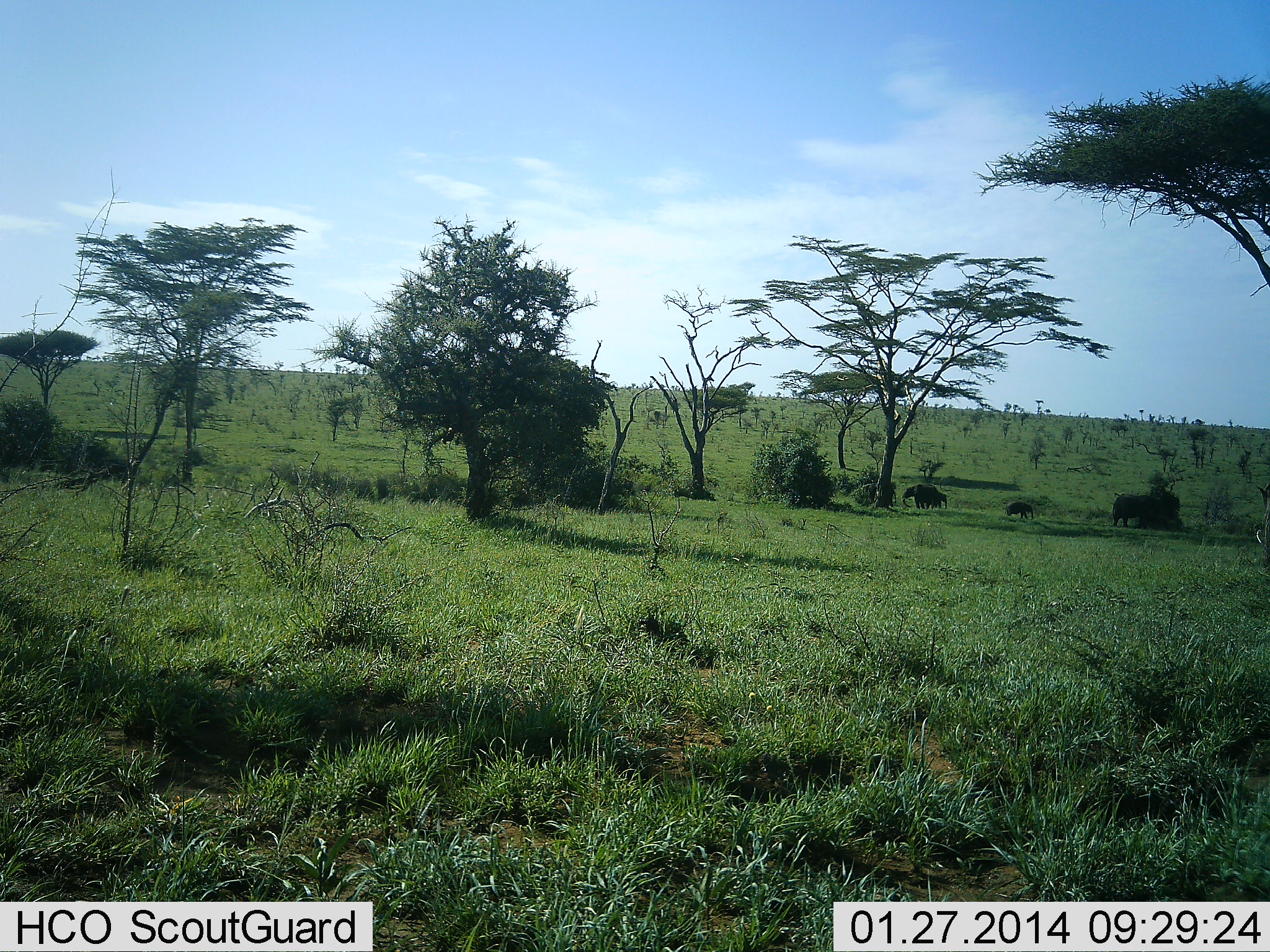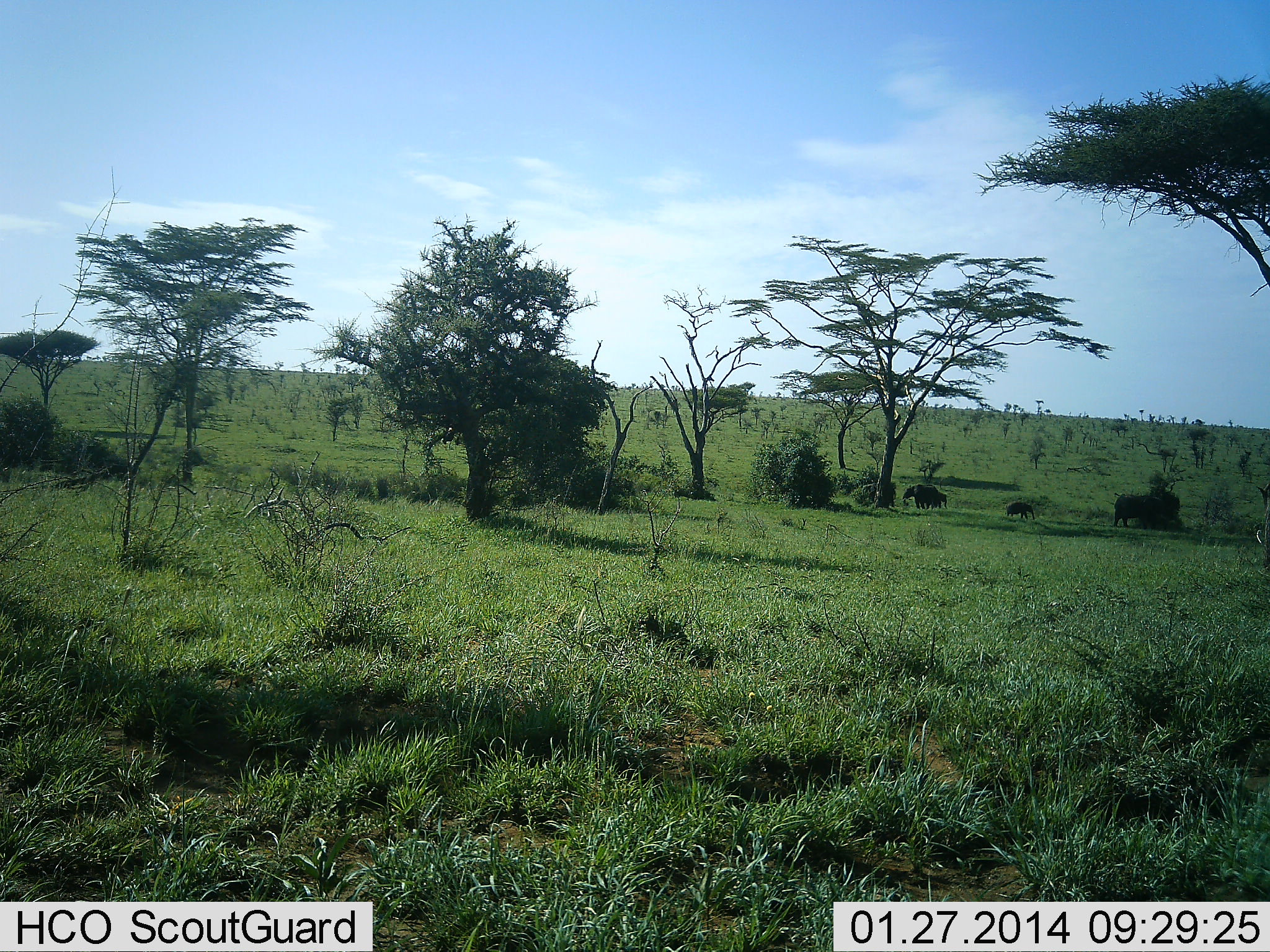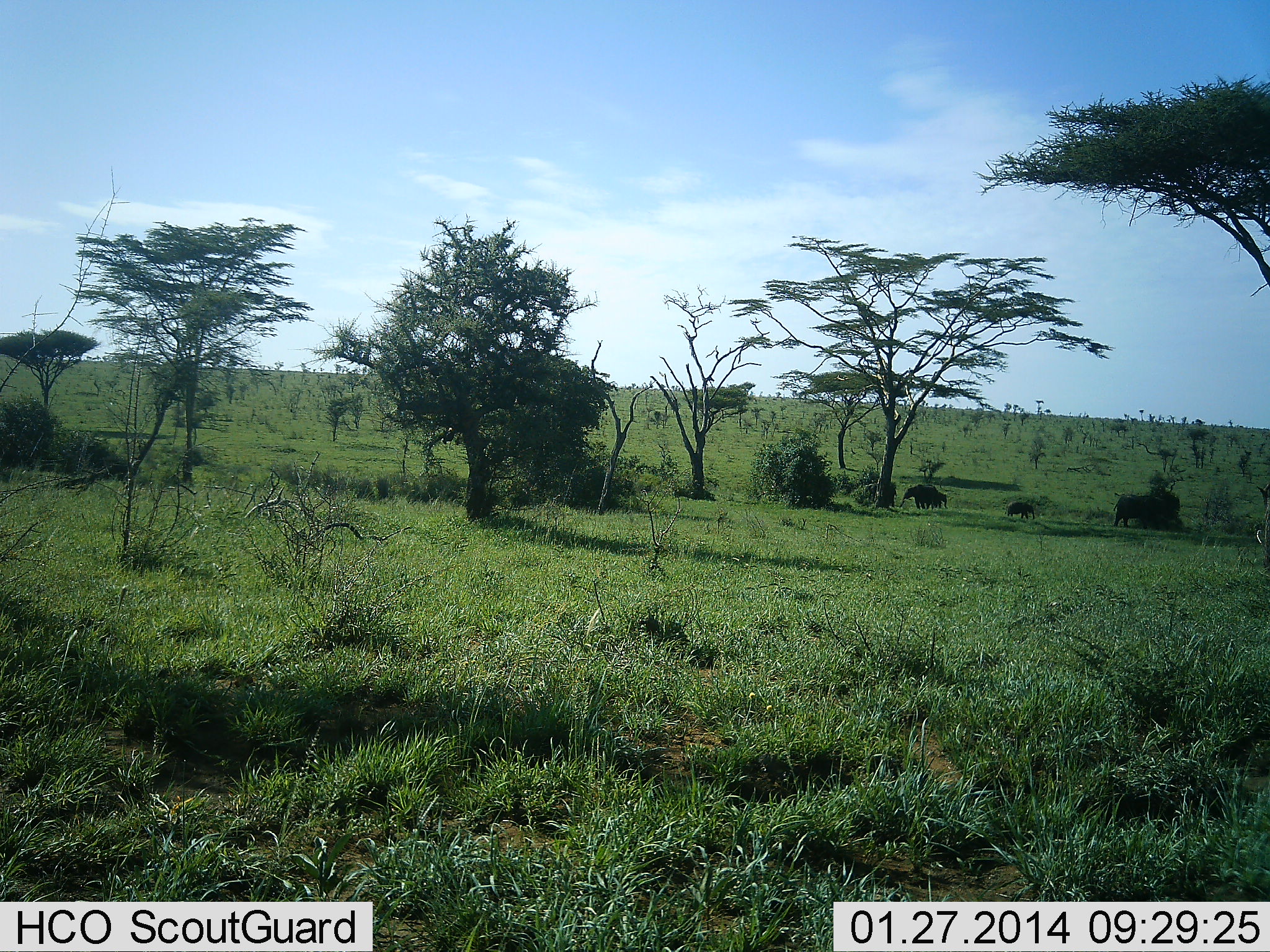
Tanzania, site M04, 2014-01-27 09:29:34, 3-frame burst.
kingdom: Animalia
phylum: Chordata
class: Mammalia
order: Proboscidea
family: Elephantidae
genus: Loxodonta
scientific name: Loxodonta africana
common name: african bush elephant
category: elephant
Elephant (african bush elephant) (Loxodonta africana), count 4. Behavior (volunteer vote fractions): standing 70%, resting 0%, moving 0%, interacting 0%. Young present (vote fraction): 80%. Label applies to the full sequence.